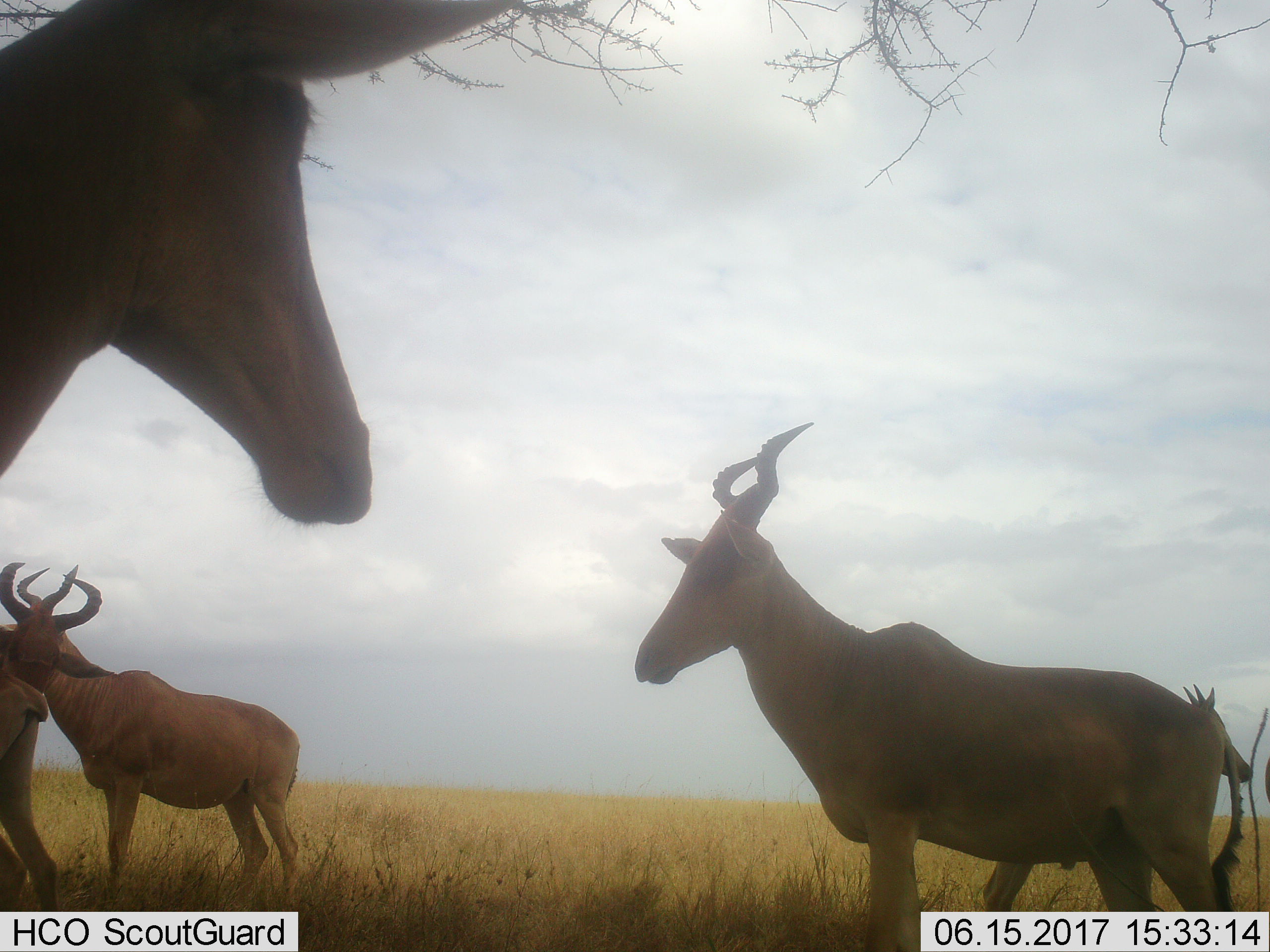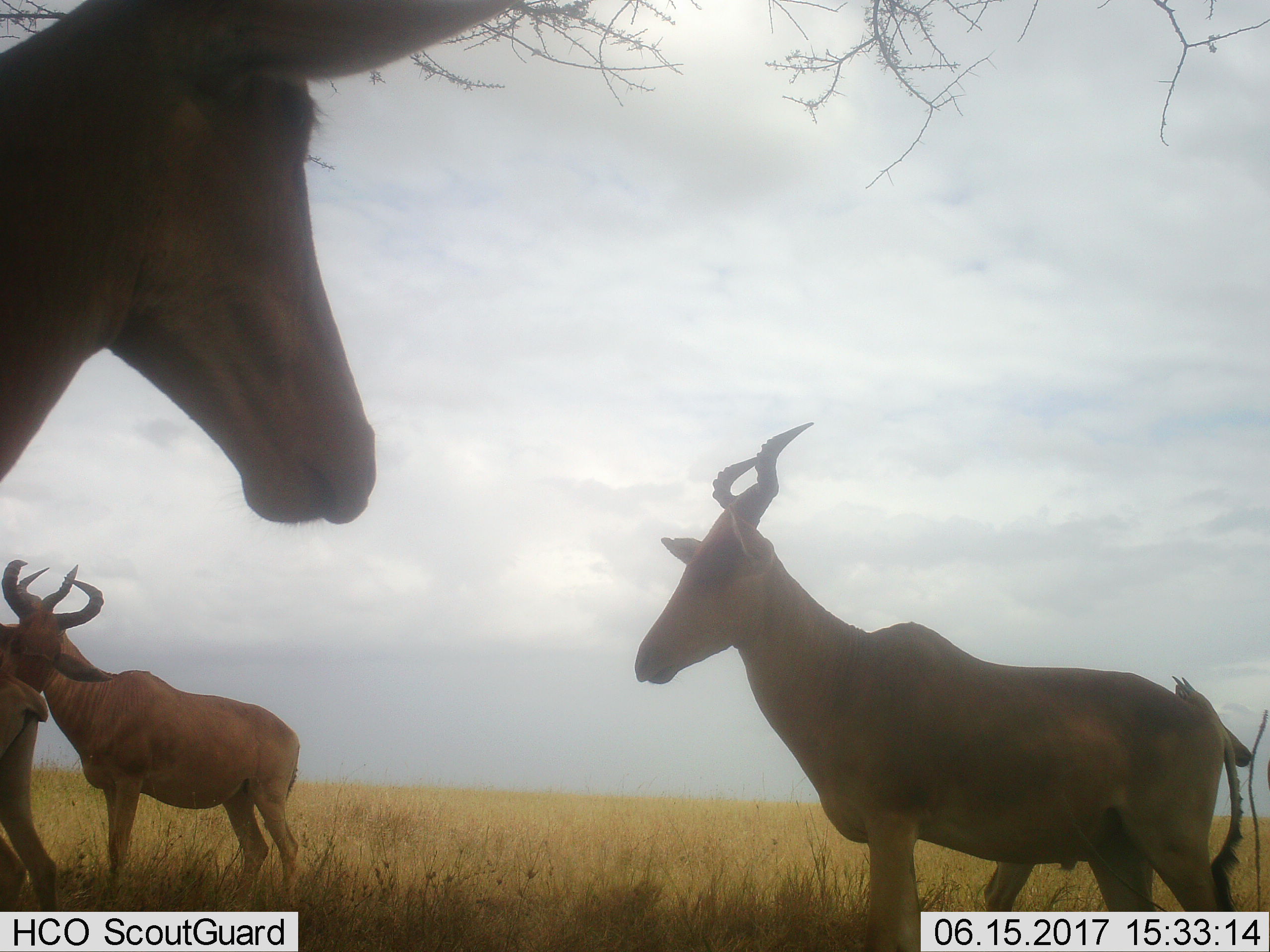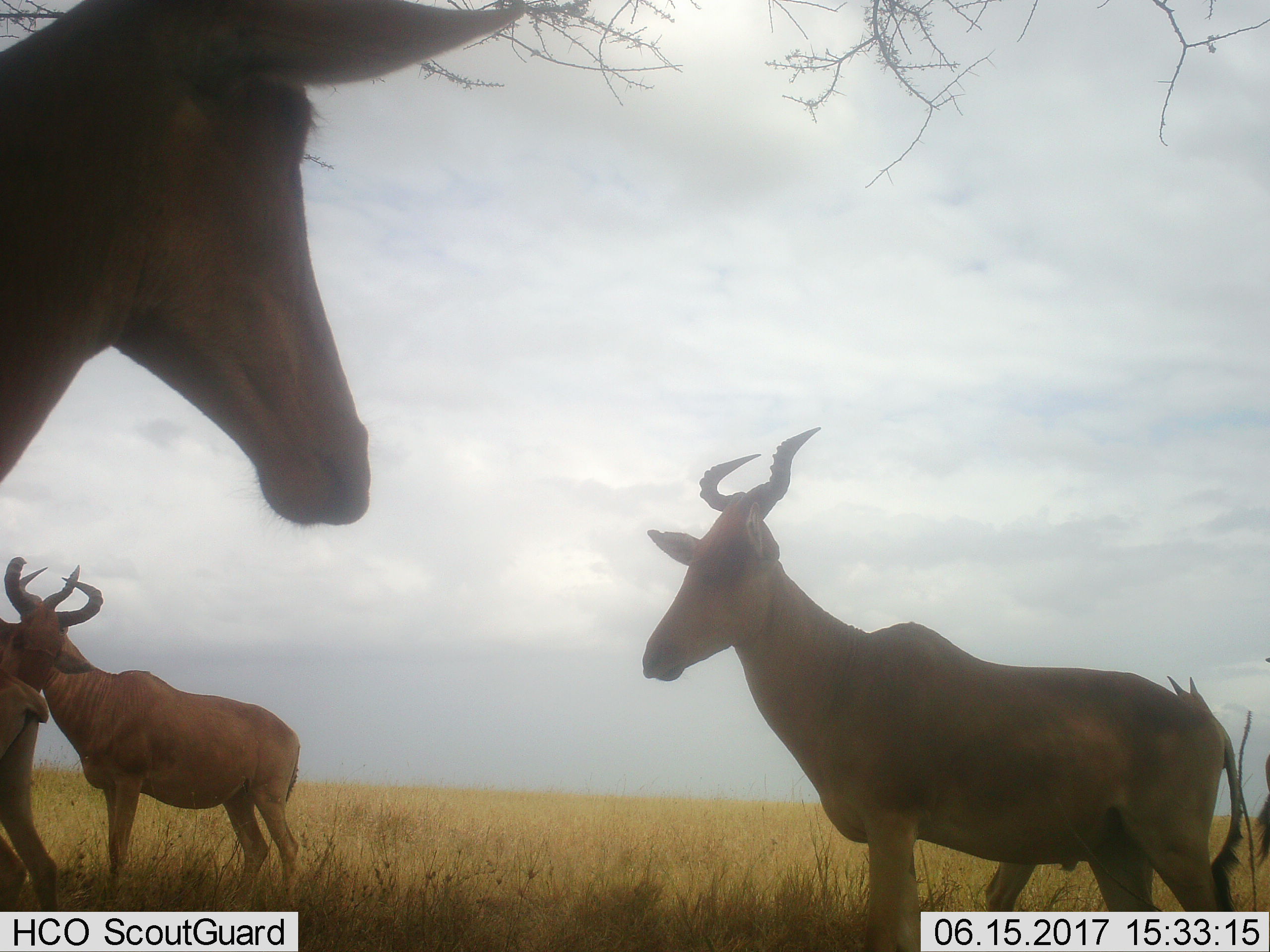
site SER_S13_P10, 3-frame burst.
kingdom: Animalia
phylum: Chordata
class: Mammalia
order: Artiodactyla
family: Bovidae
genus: Alcelaphus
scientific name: Alcelaphus buselaphus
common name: hartebeest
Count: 6.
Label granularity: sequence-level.